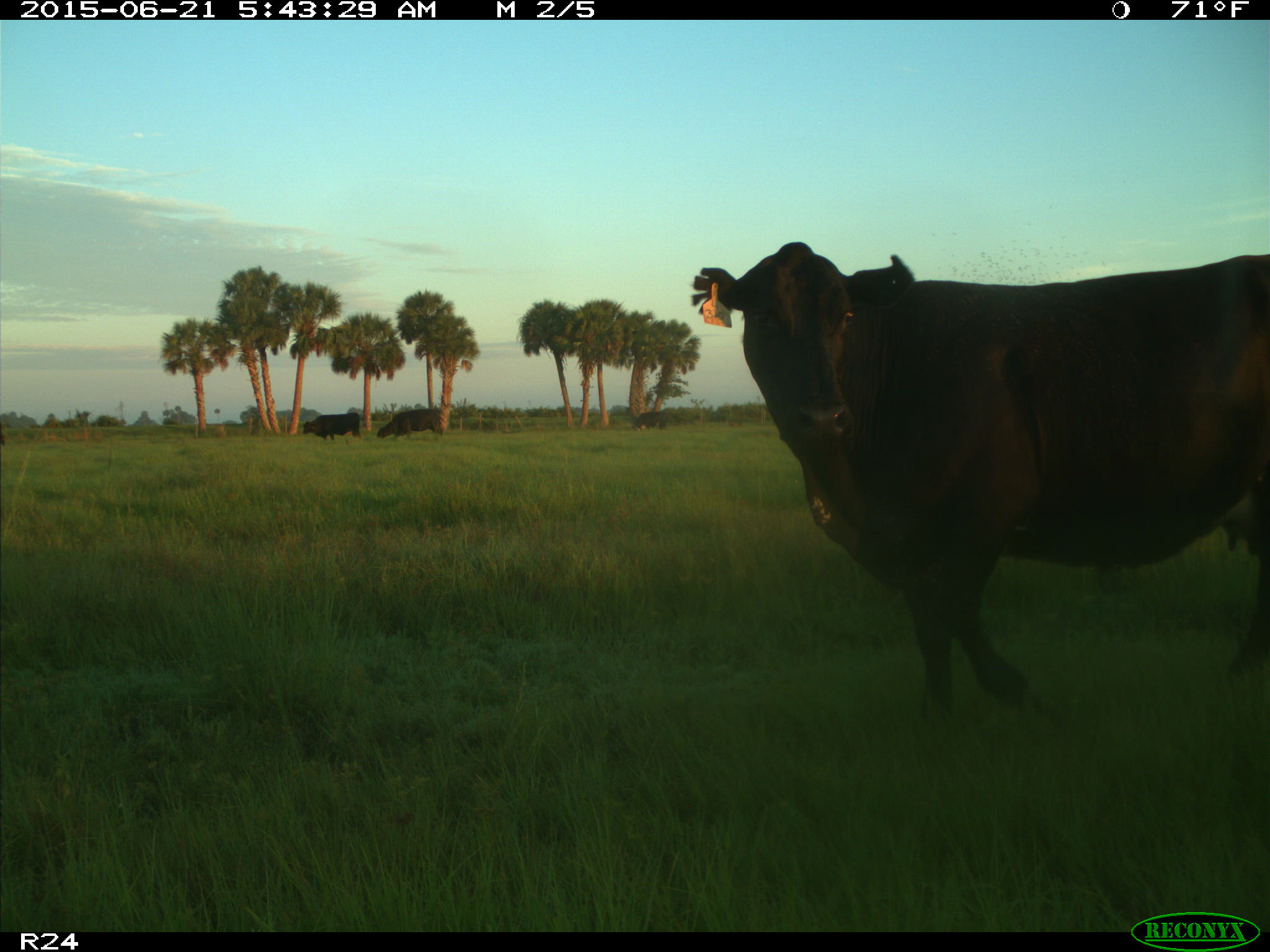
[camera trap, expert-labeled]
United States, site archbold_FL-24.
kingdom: Animalia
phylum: Chordata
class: Mammalia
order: Artiodactyla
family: Bovidae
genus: Bos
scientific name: Bos taurus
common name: domestic cow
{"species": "Bos taurus (domestic cow)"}